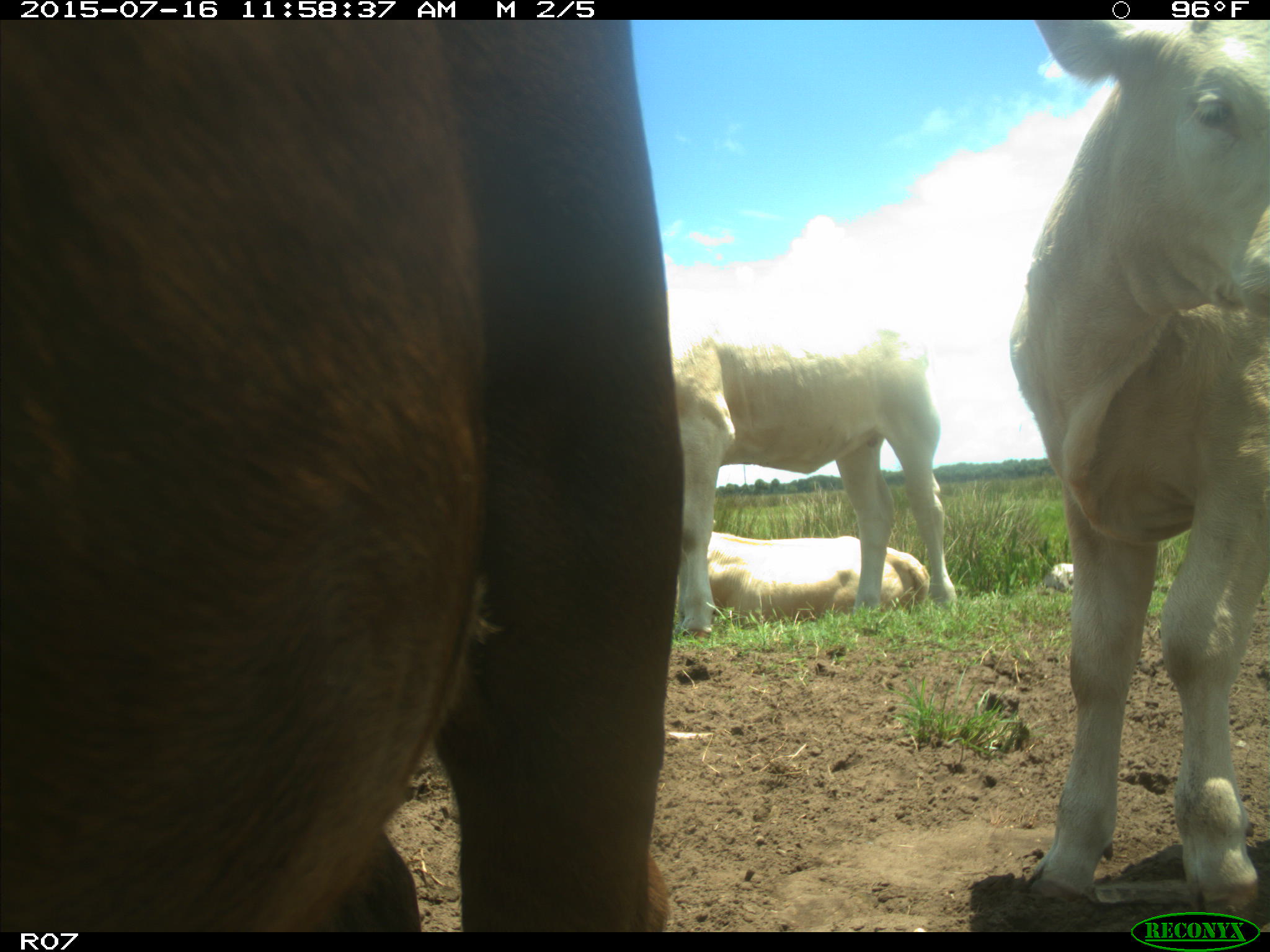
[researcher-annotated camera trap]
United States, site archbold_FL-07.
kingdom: Animalia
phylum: Chordata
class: Mammalia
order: Artiodactyla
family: Bovidae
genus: Bos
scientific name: Bos taurus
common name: domestic cow